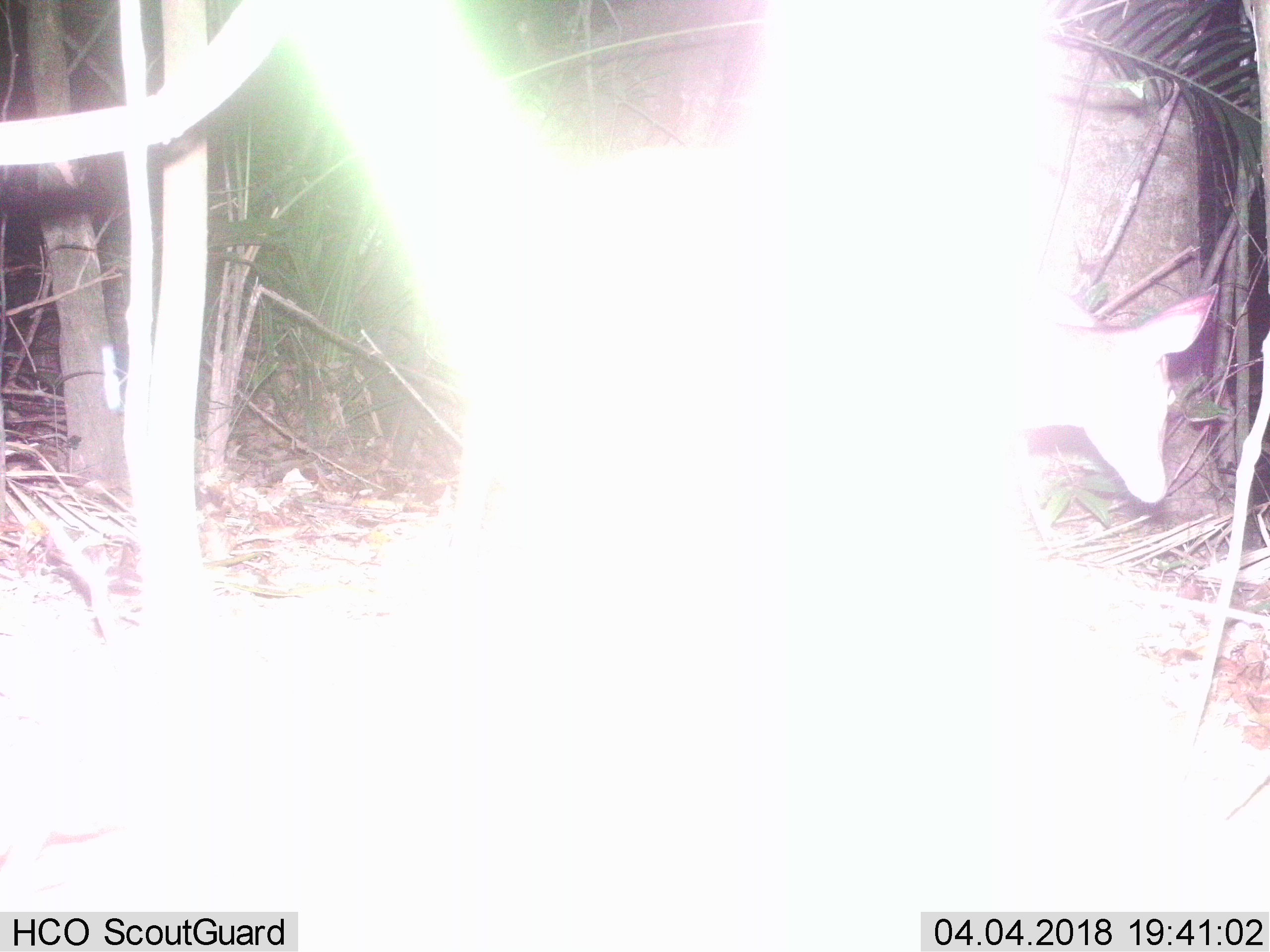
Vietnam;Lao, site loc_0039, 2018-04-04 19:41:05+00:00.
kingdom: Animalia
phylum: Chordata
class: Mammalia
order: Artiodactyla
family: Cervidae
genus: Muntiacus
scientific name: Muntiacus vuquangensis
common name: large-antlered muntjac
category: large antlered muntjac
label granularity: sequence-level